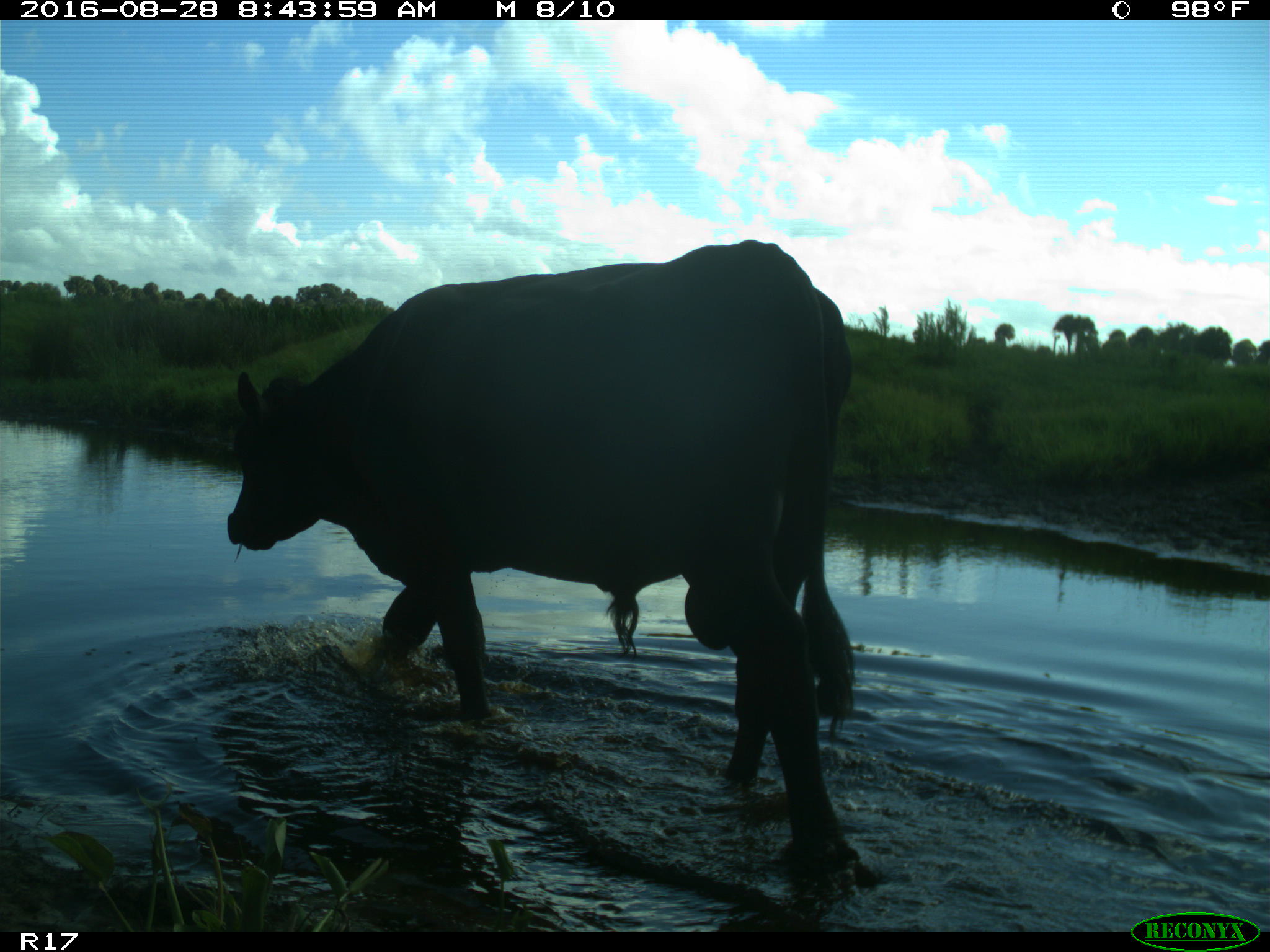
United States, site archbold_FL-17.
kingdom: Animalia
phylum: Chordata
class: Mammalia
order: Artiodactyla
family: Bovidae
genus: Bos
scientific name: Bos taurus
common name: domestic cow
Bos taurus (domestic cow).